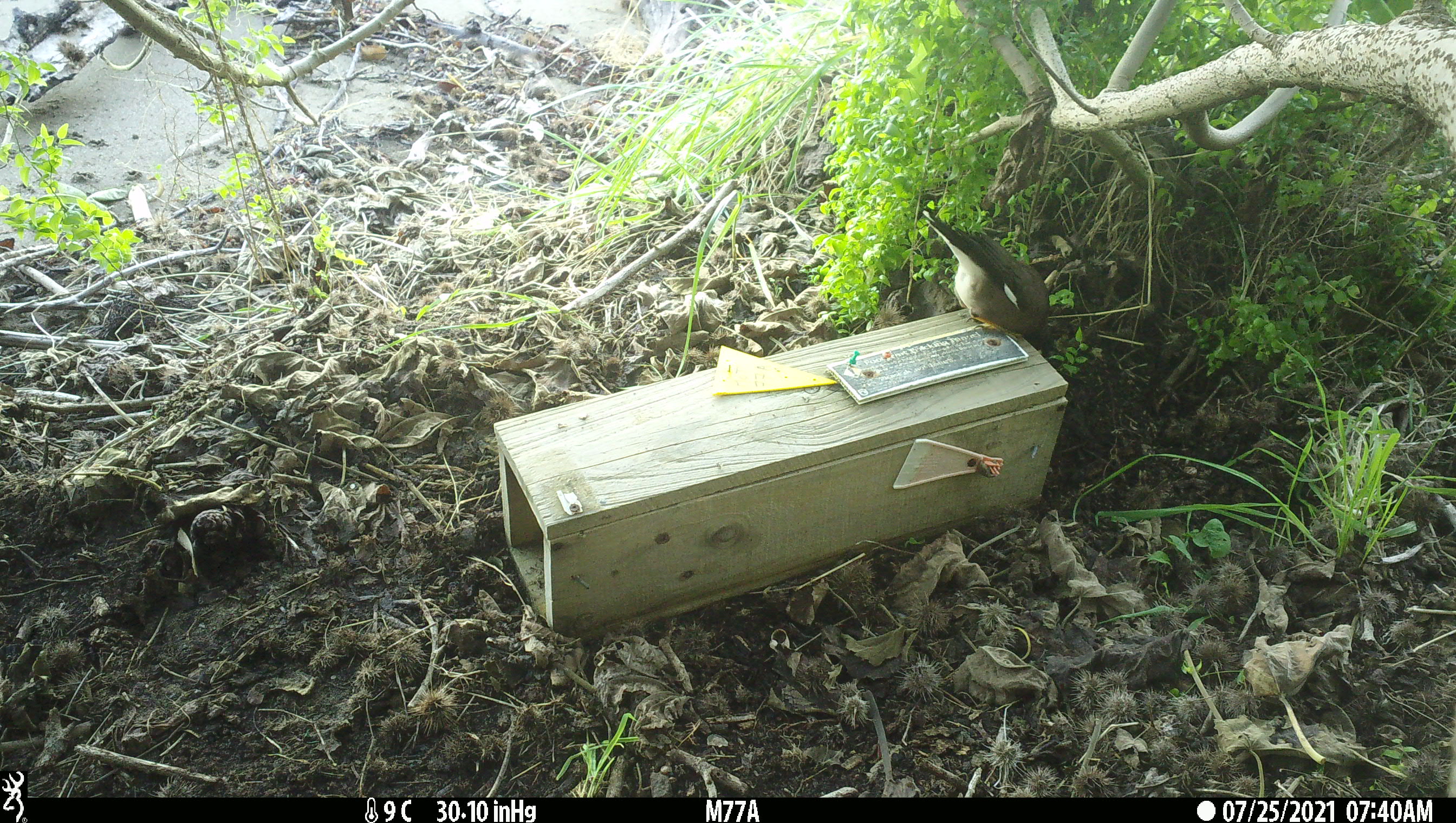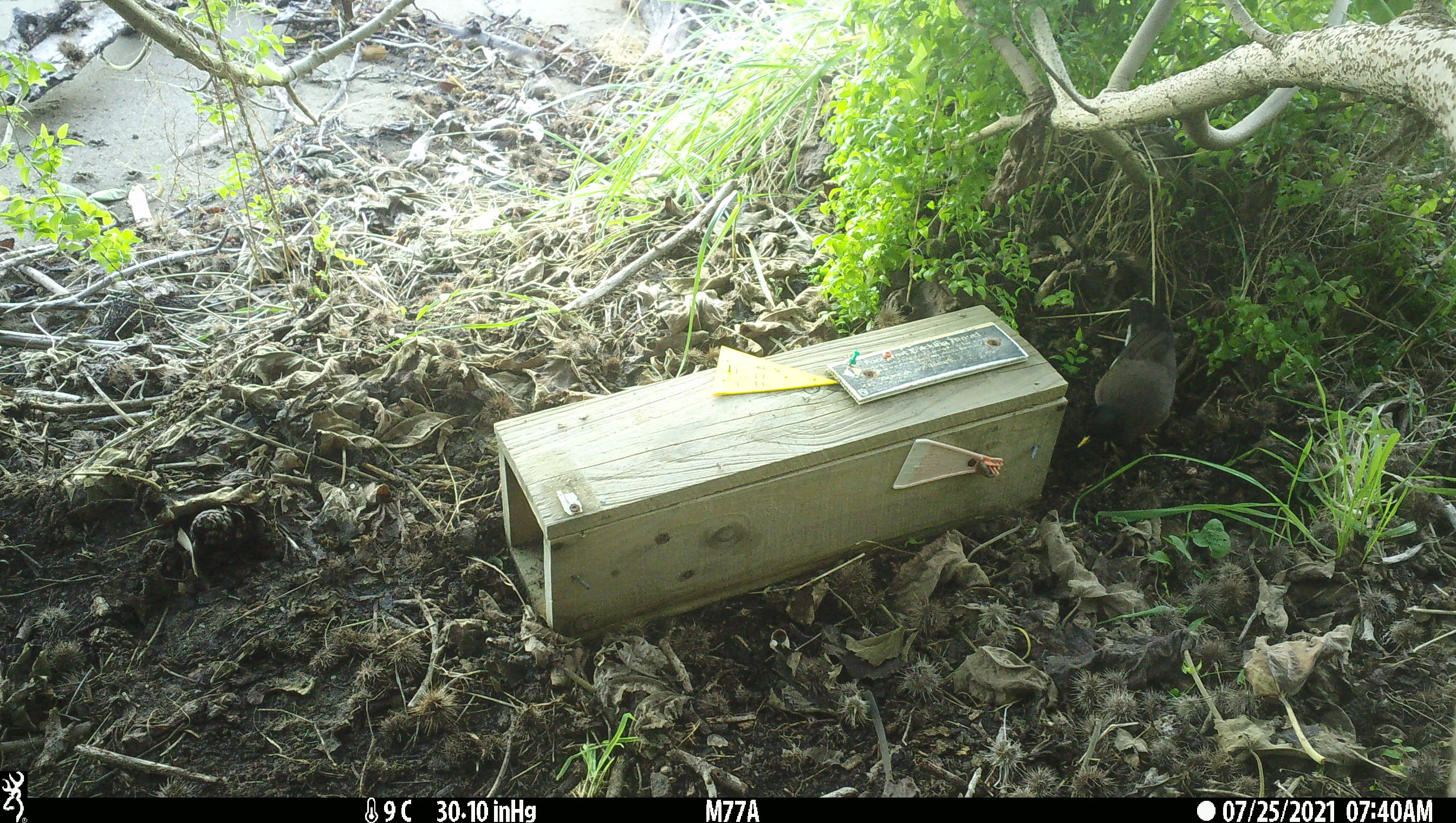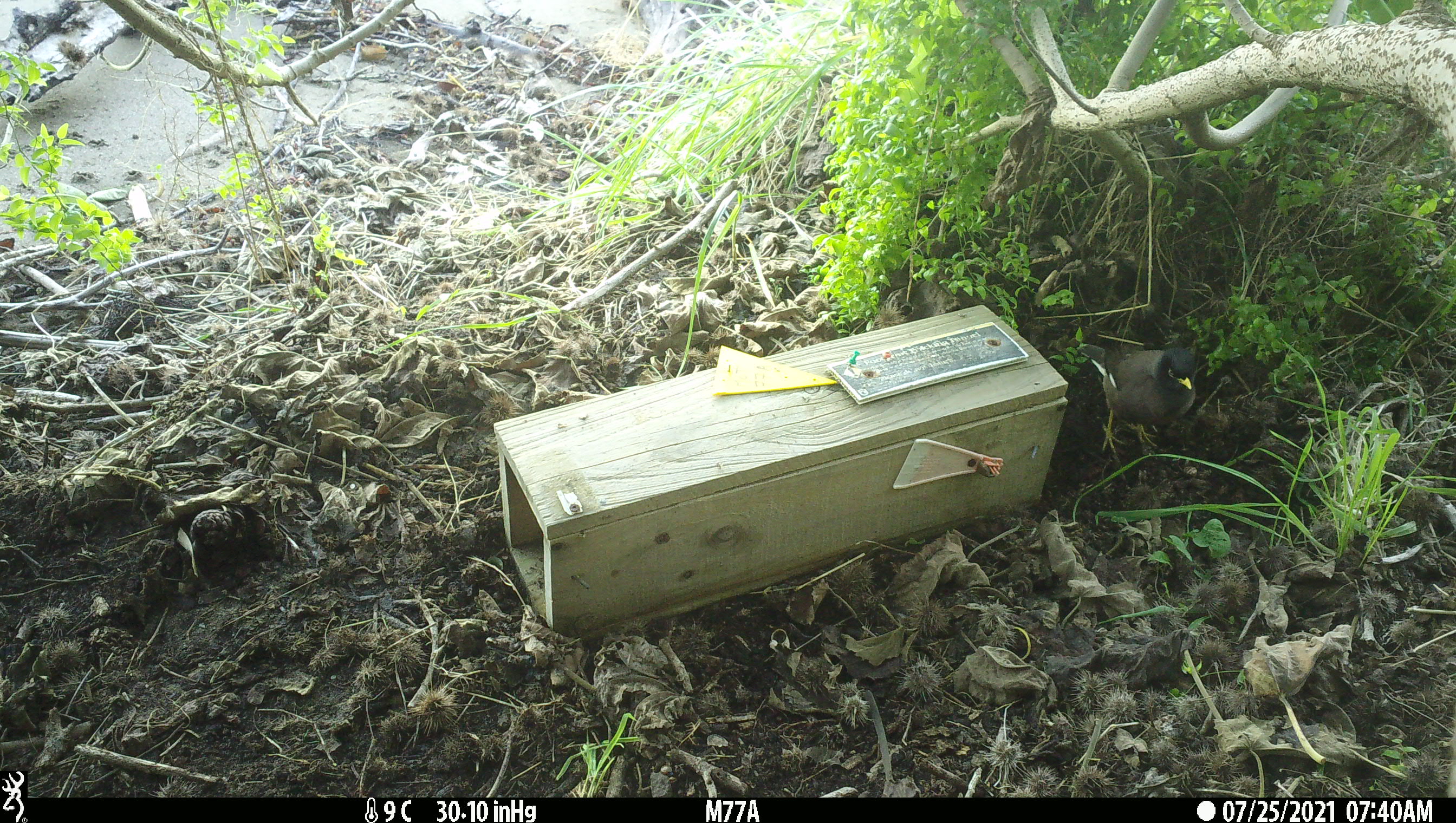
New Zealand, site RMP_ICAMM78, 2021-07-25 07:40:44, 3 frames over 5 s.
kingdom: Animalia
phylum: Chordata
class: Aves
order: Passeriformes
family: Sturnidae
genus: Acridotheres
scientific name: Acridotheres tristis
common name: common myna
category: myna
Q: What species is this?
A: Myna (common myna) (Acridotheres tristis).